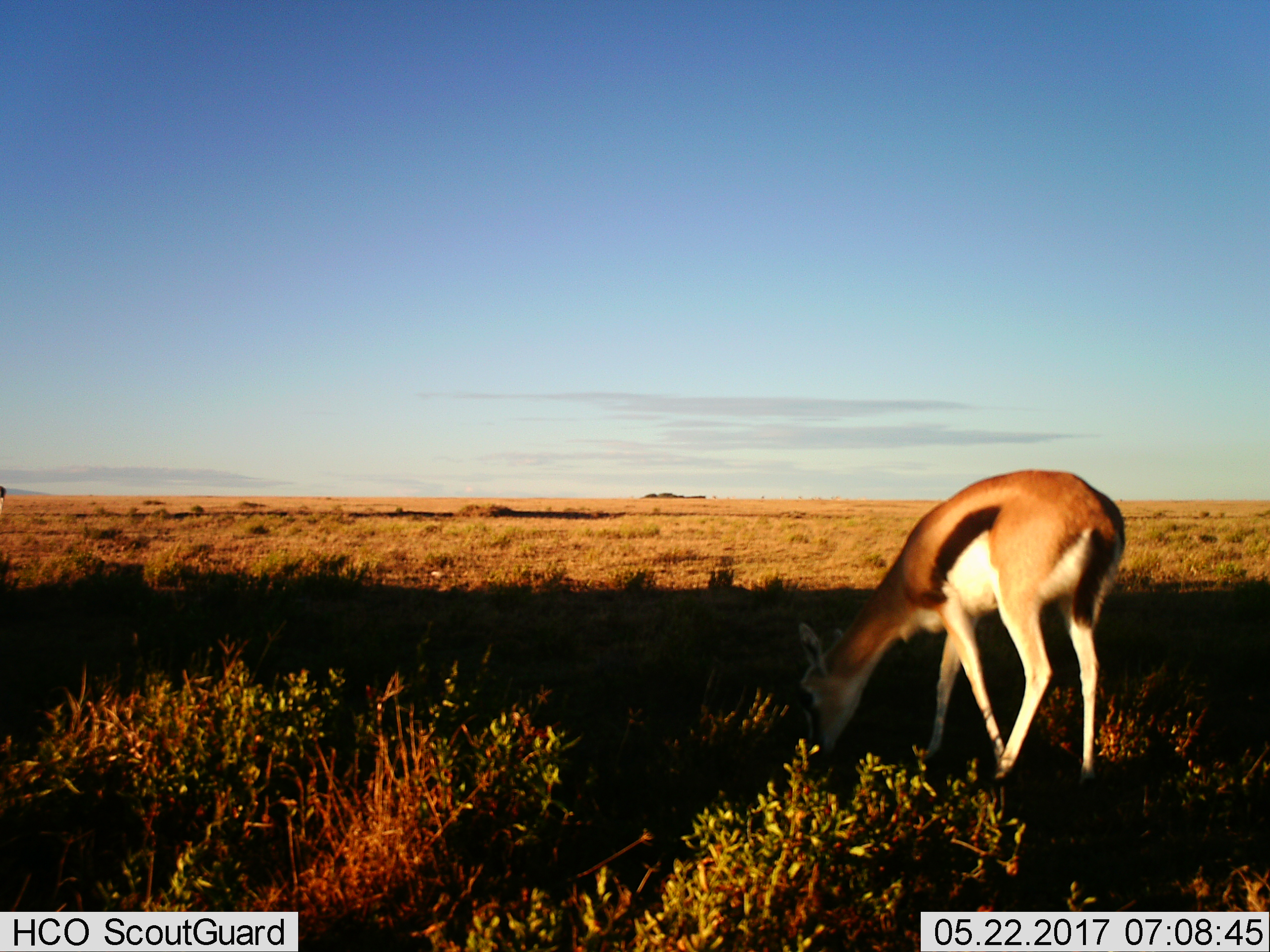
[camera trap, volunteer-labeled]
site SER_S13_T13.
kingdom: Animalia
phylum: Chordata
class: Mammalia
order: Artiodactyla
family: Bovidae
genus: Eudorcas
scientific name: Eudorcas thomsonii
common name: thomson's gazelle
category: gazellethomsons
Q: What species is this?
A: Gazellethomsons (thomson's gazelle) (Eudorcas thomsonii).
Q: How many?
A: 1.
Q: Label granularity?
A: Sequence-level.